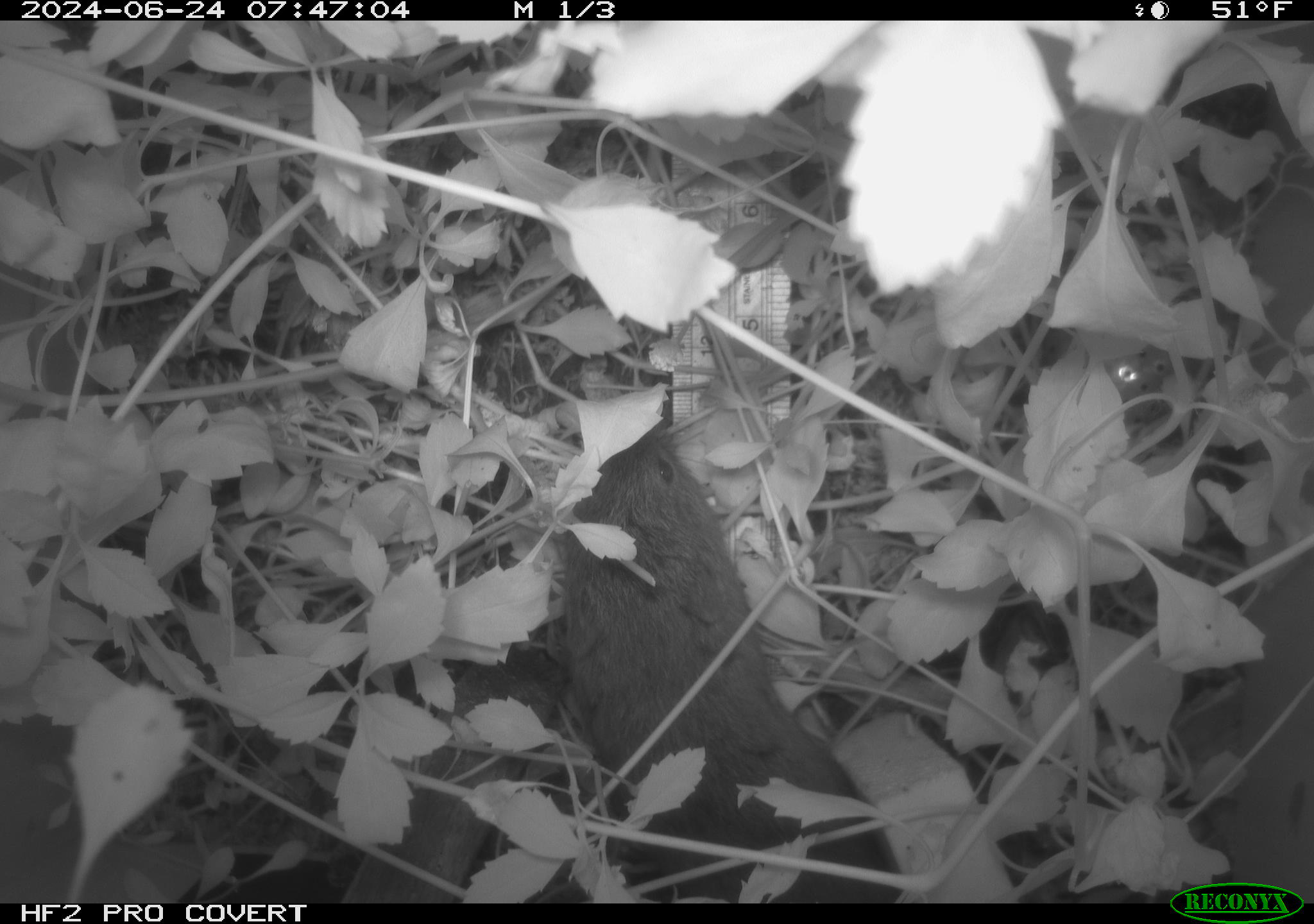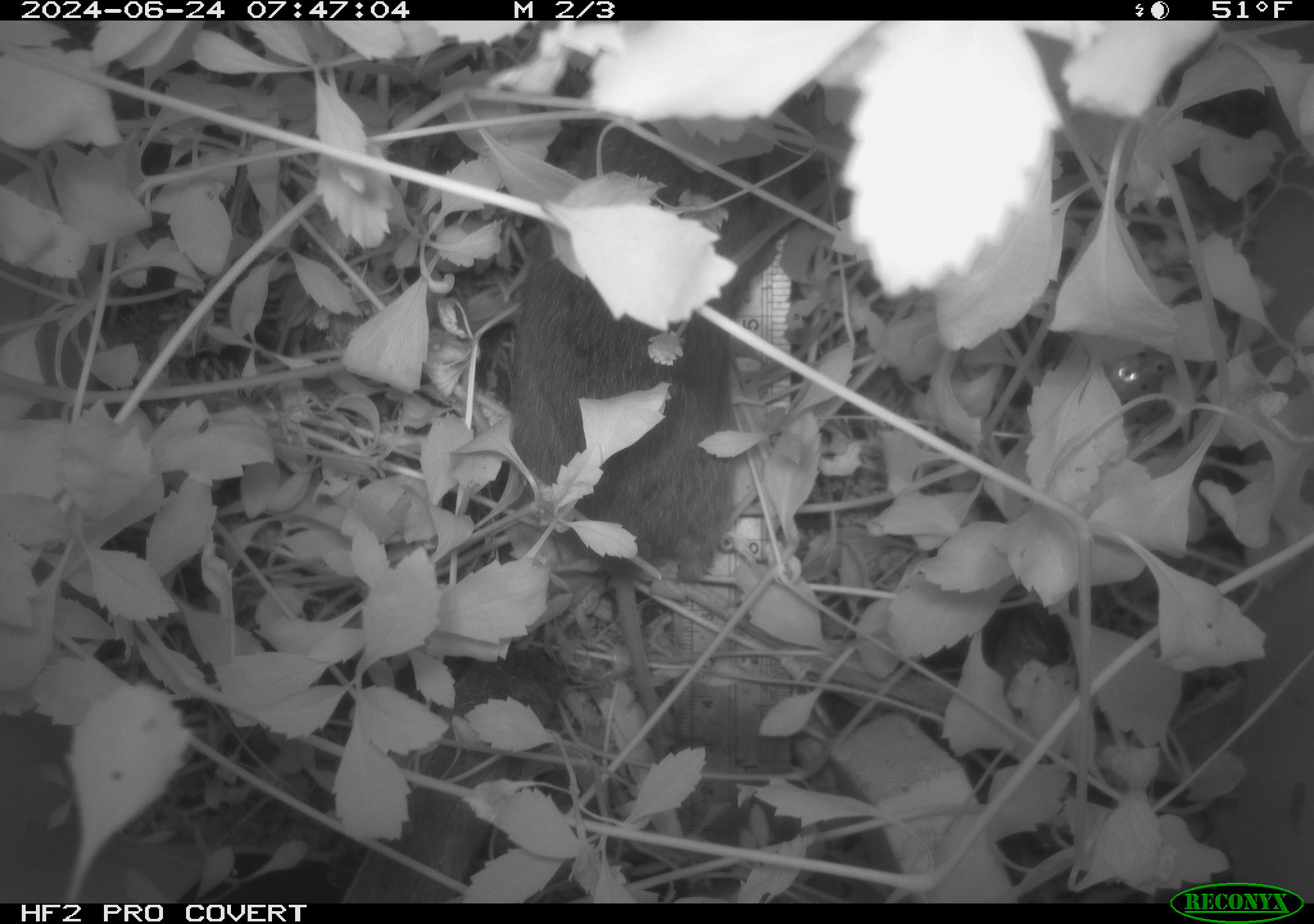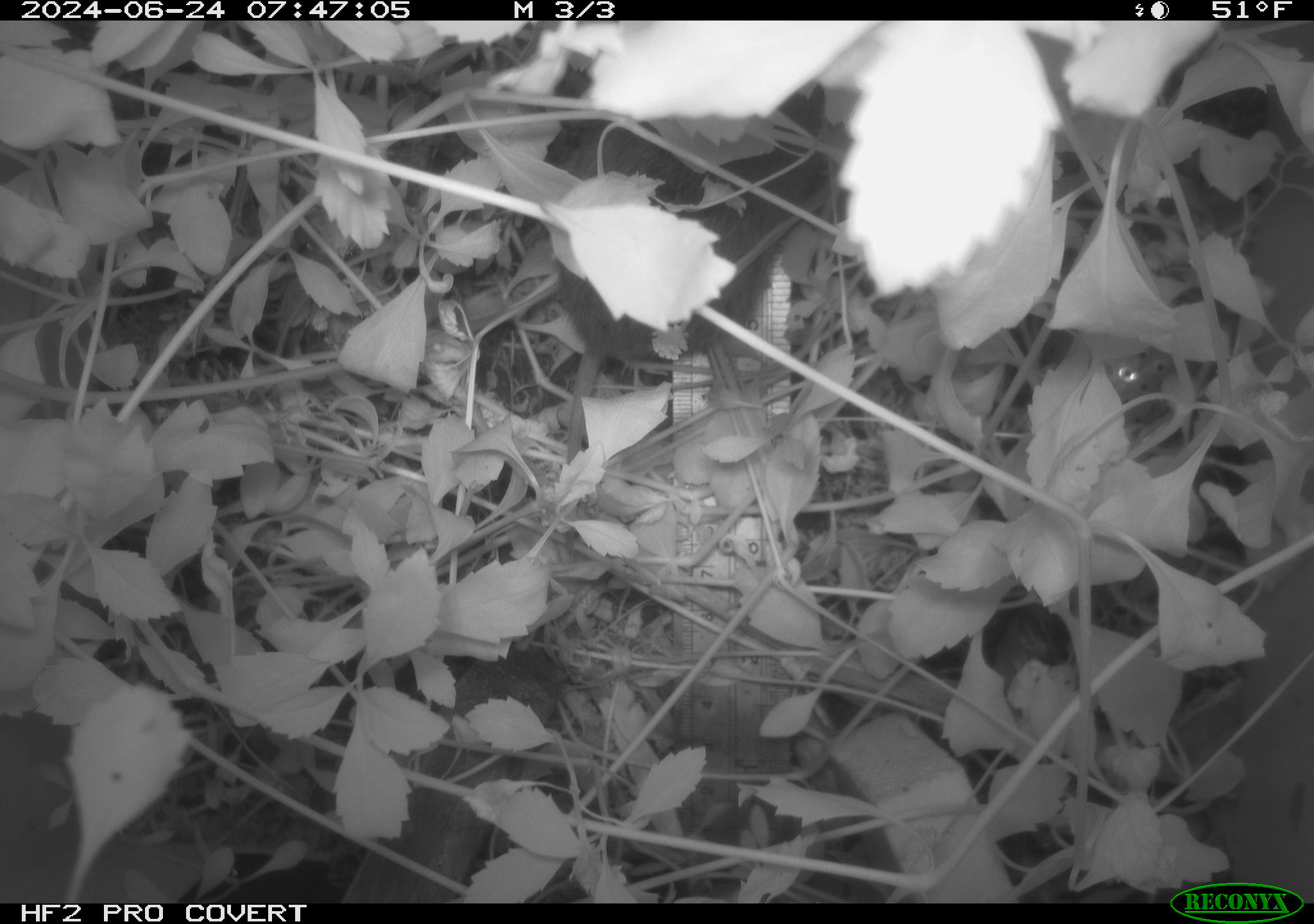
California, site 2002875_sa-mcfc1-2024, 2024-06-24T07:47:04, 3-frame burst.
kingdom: Animalia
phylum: Chordata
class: Mammalia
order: Rodentia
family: Cricetidae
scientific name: Arvicolinae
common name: voles, lemmings, and muskrats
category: arvicolinae subfamily